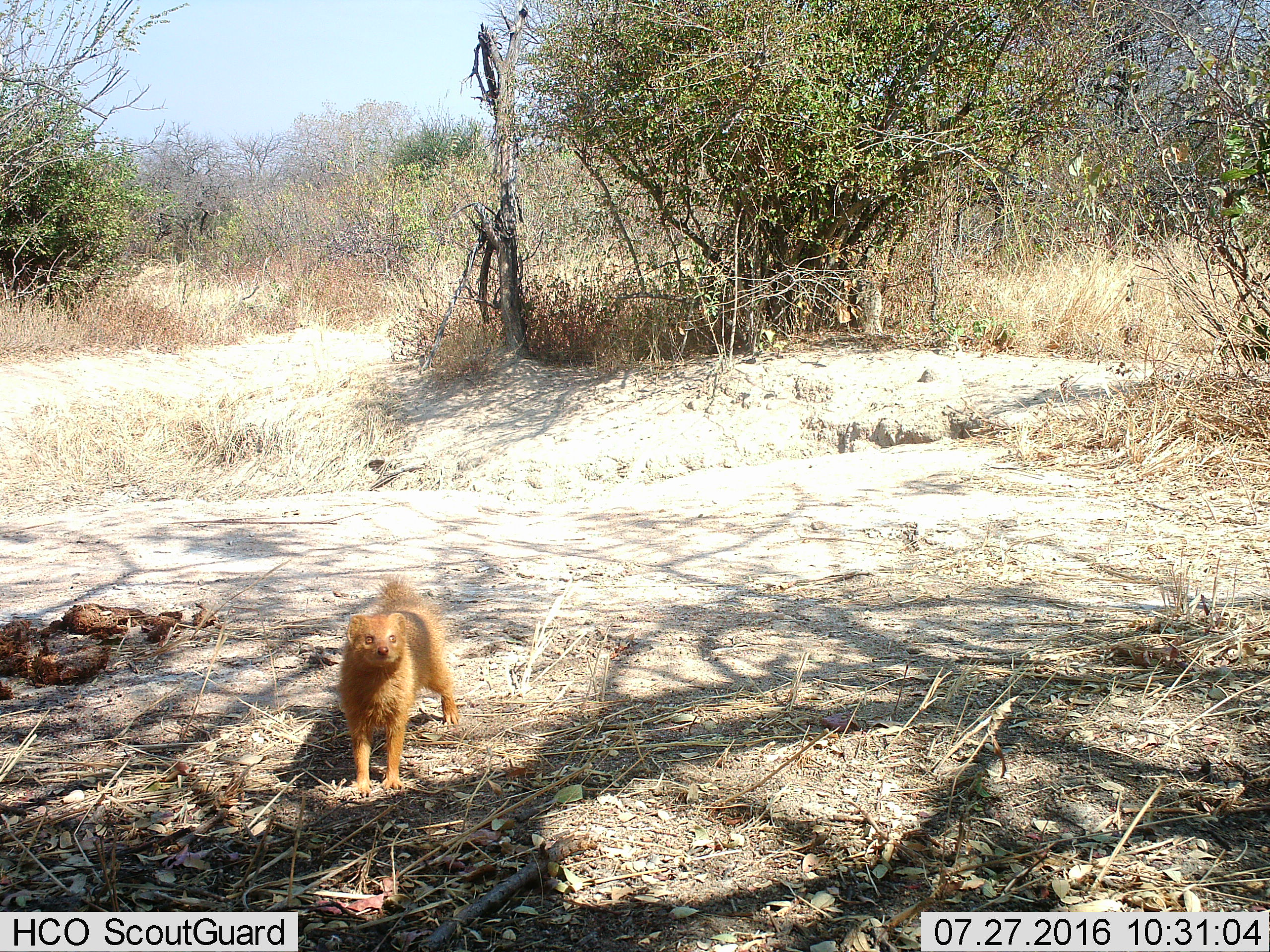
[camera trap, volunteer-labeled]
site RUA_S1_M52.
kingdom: Animalia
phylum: Chordata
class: Mammalia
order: Carnivora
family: Herpestidae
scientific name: Herpestidae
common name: mongoose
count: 1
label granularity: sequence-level